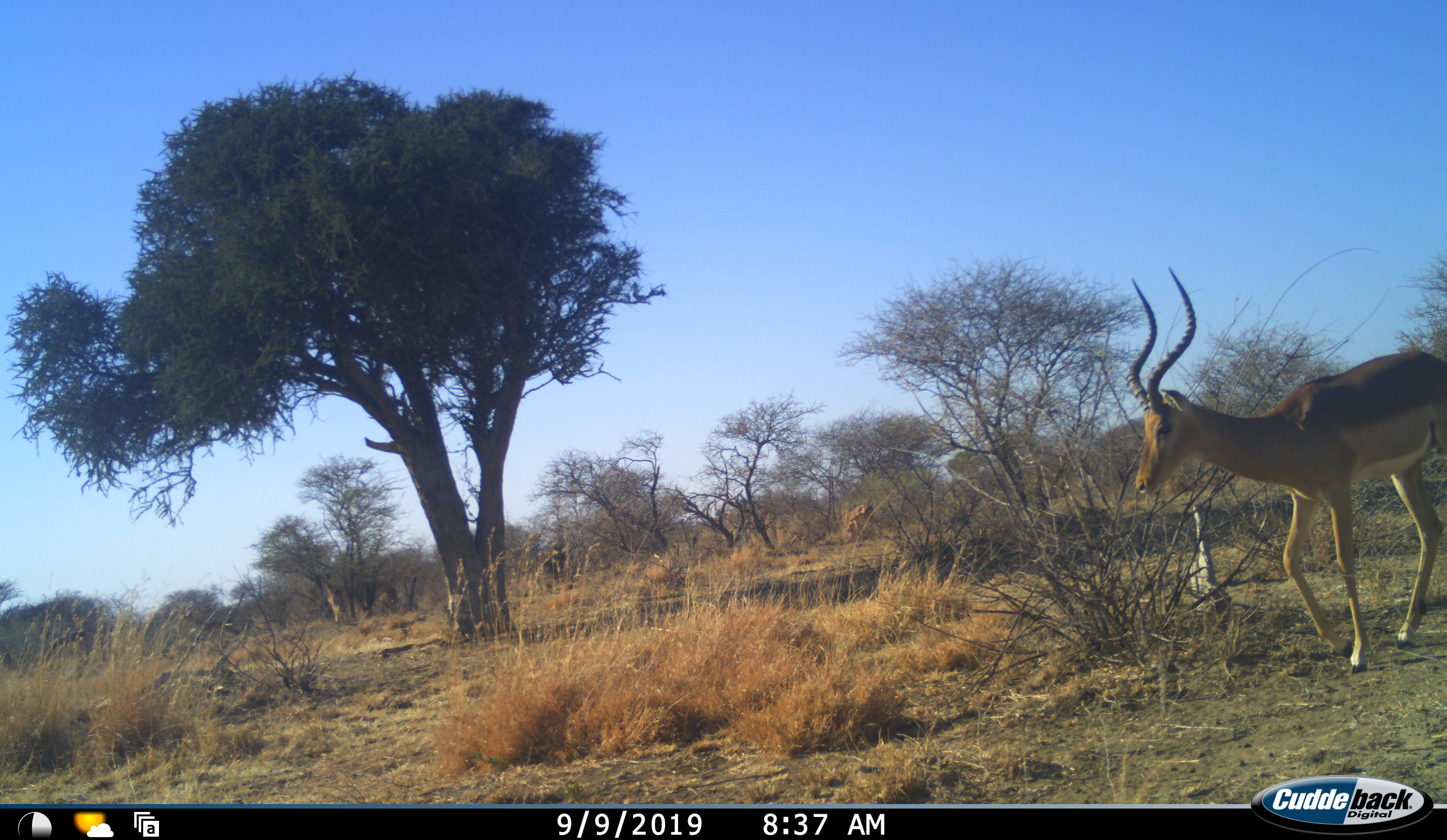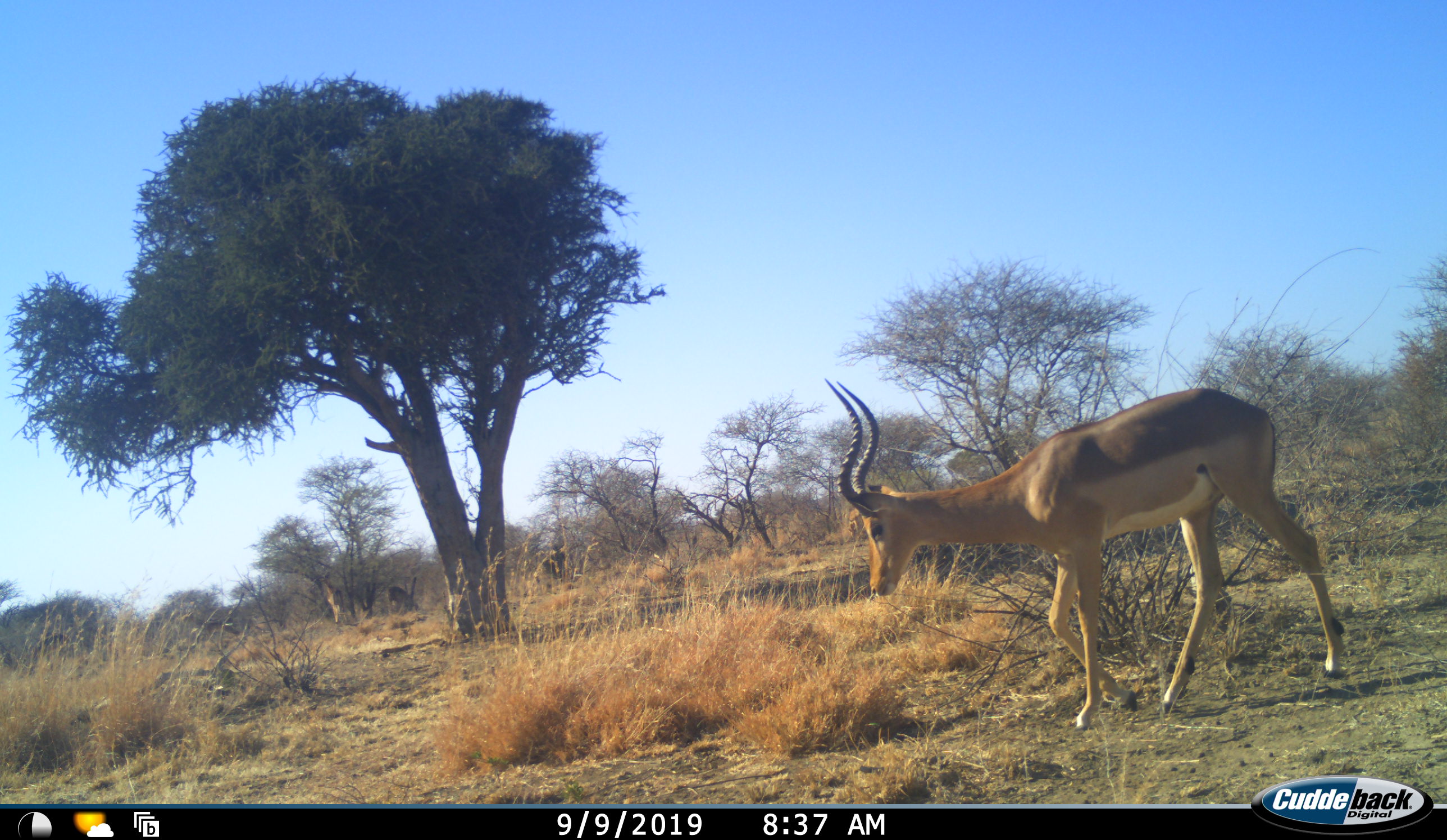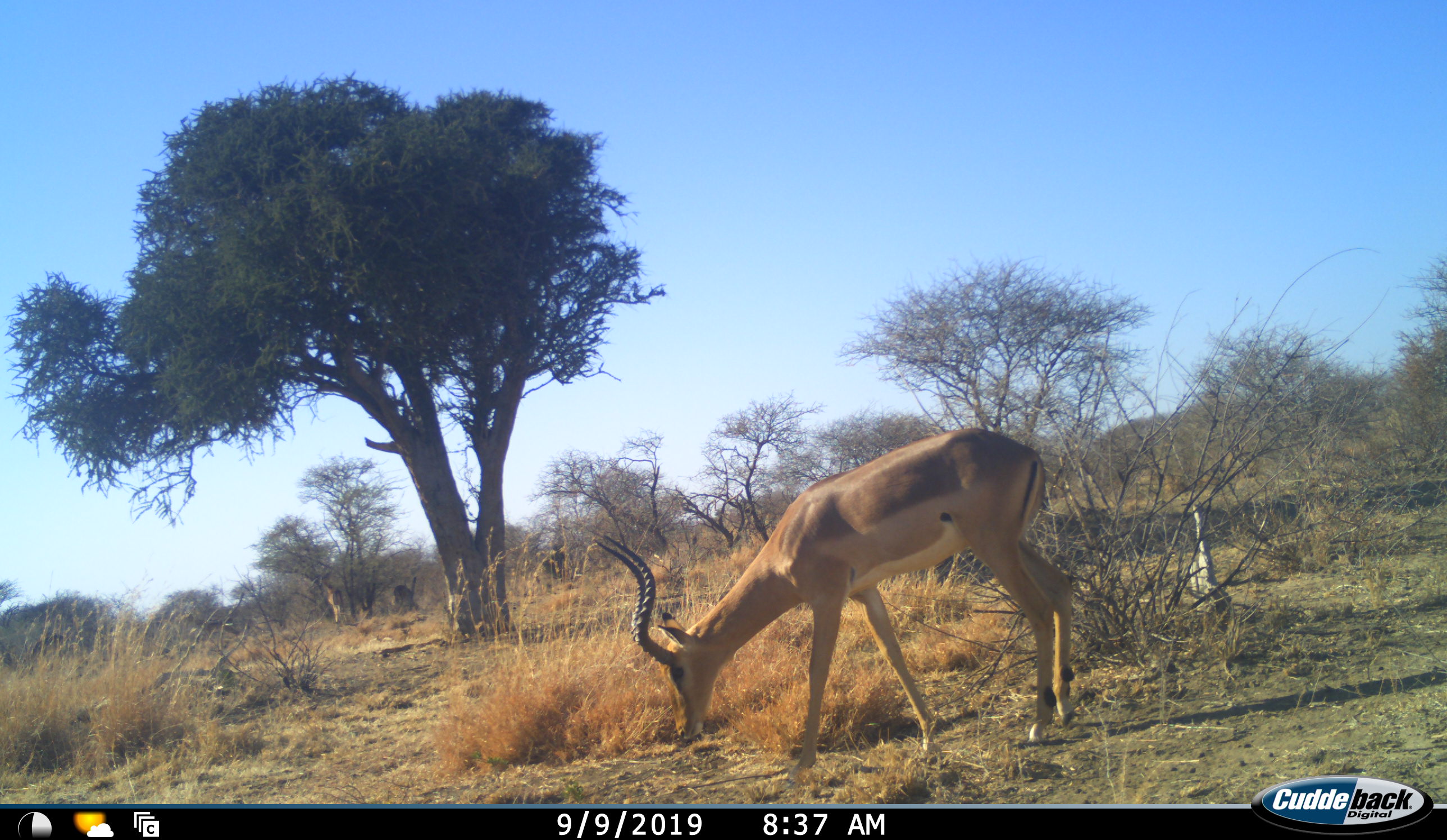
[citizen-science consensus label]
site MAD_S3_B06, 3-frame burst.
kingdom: Animalia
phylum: Chordata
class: Mammalia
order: Artiodactyla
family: Bovidae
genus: Aepyceros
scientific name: Aepyceros melampus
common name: impala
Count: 3.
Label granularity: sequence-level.